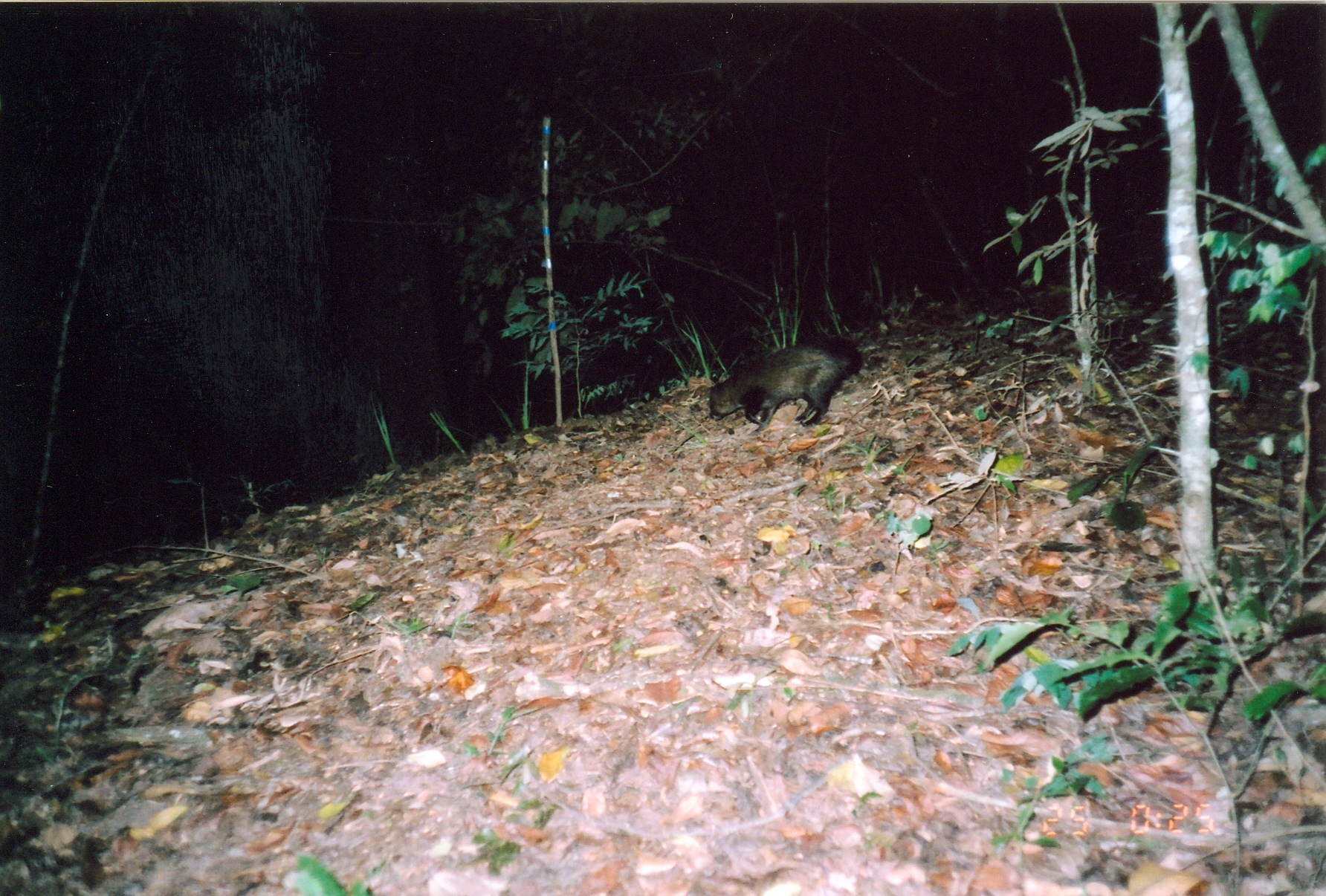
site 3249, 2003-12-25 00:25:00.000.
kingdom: Animalia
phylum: Chordata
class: Mammalia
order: Carnivora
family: Herpestidae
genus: Bdeogale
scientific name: Bdeogale crassicauda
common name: bushy-tailed mongoose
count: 1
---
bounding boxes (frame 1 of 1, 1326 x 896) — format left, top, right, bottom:
bdeogale crassicauda: 709, 334, 863, 436